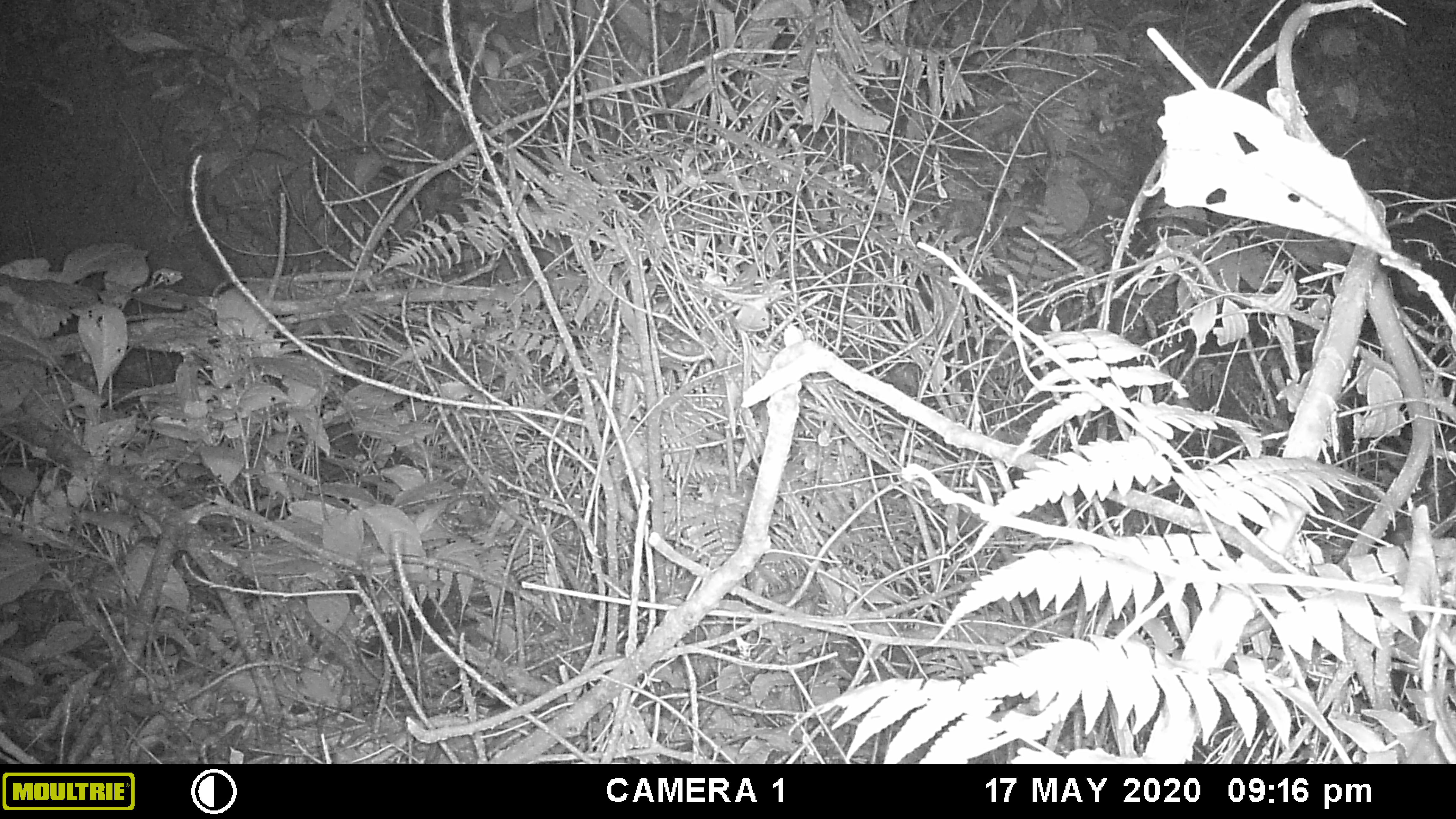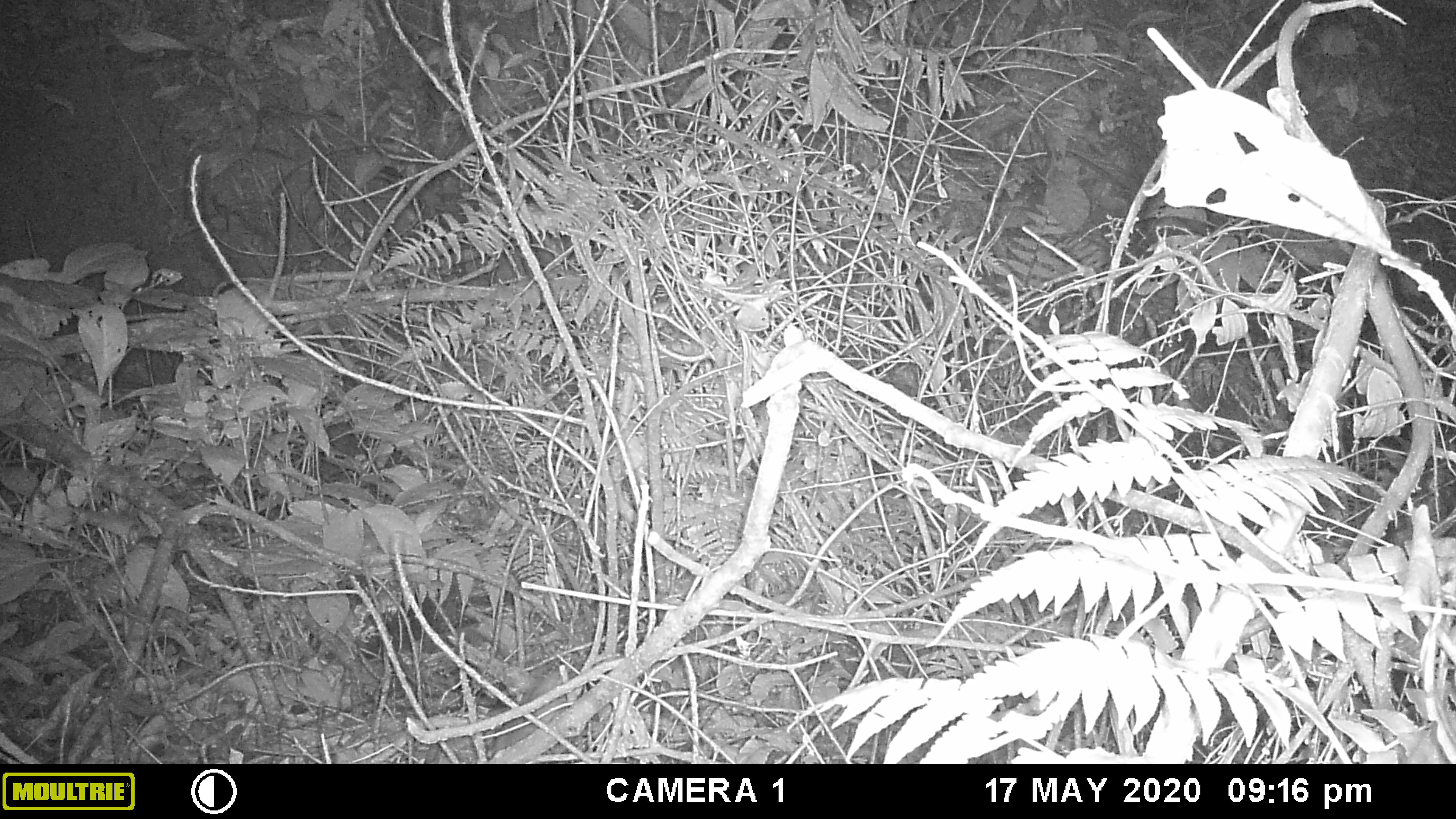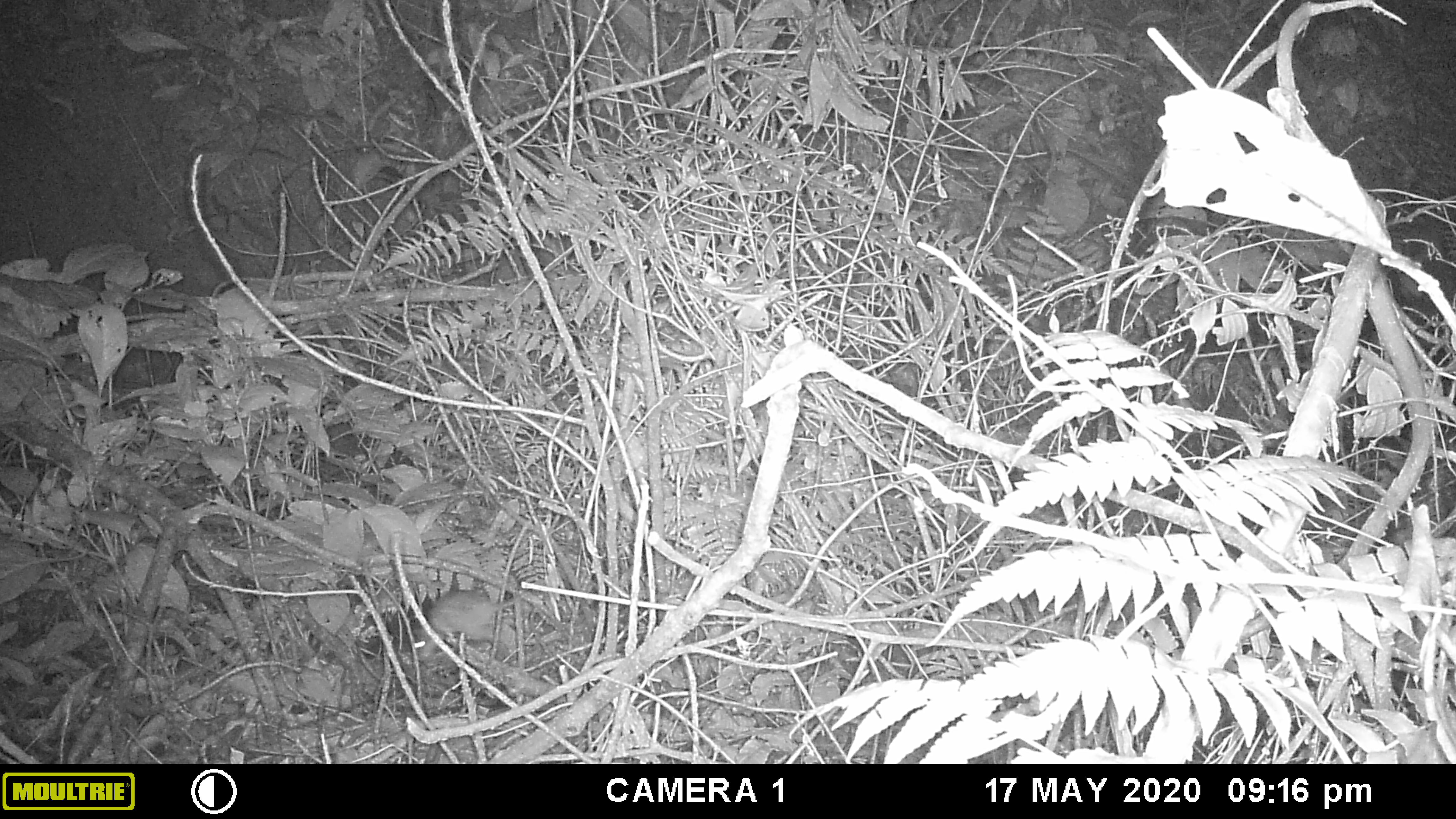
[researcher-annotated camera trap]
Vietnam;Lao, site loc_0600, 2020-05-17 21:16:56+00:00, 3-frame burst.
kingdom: Animalia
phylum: Chordata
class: Mammalia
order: Rodentia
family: Muridae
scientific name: Muridae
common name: old-world mice and rats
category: unidentified murid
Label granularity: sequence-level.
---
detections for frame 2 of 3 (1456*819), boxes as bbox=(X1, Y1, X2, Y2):
unidentified murid: bbox=(493, 665, 582, 759)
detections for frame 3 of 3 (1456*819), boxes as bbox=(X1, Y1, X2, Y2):
unidentified murid: bbox=(411, 580, 545, 661)